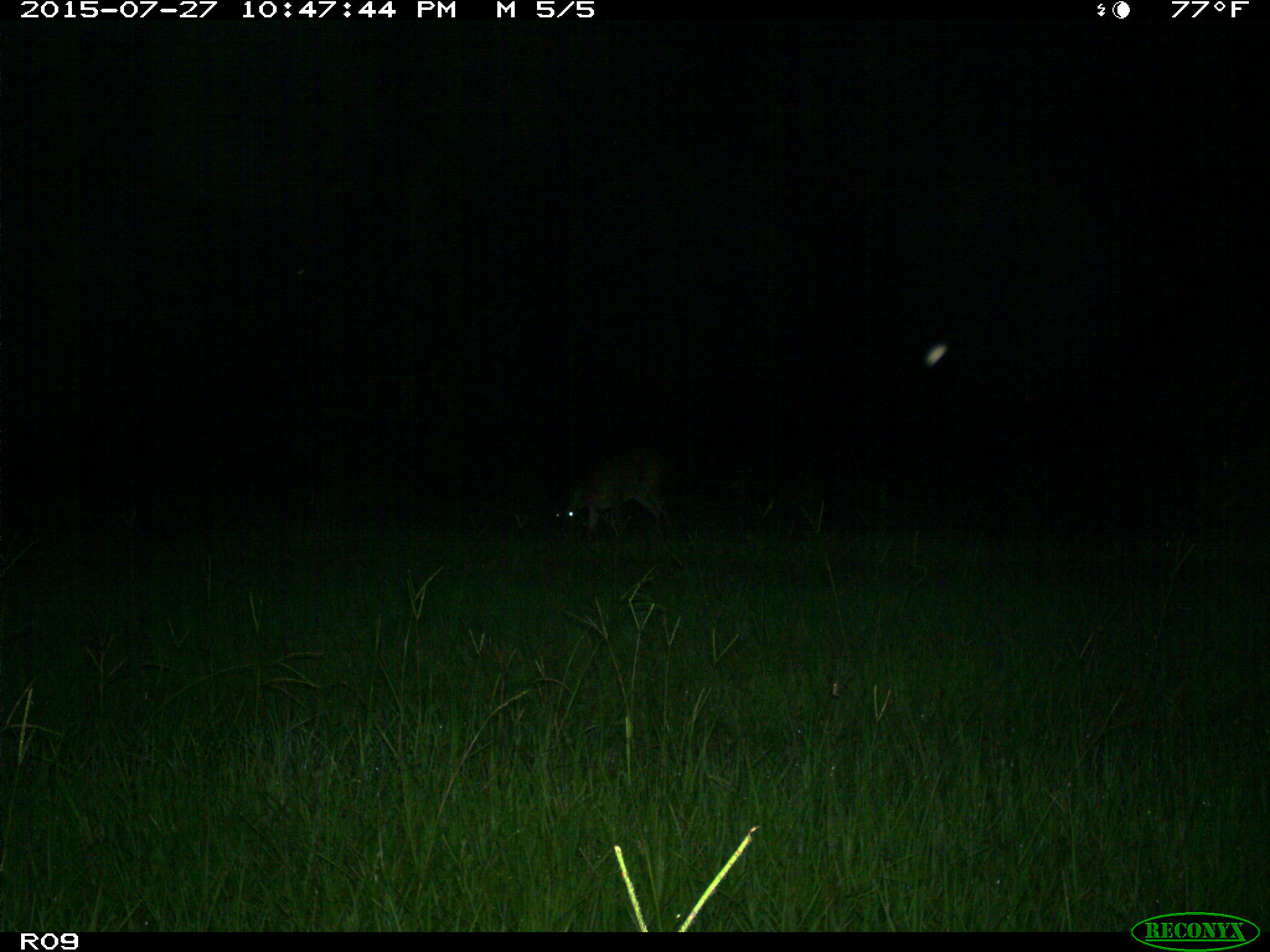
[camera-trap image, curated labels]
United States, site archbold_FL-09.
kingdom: Animalia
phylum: Chordata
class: Mammalia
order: Artiodactyla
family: Cervidae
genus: Odocoileus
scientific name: Odocoileus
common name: deer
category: unidentified deer